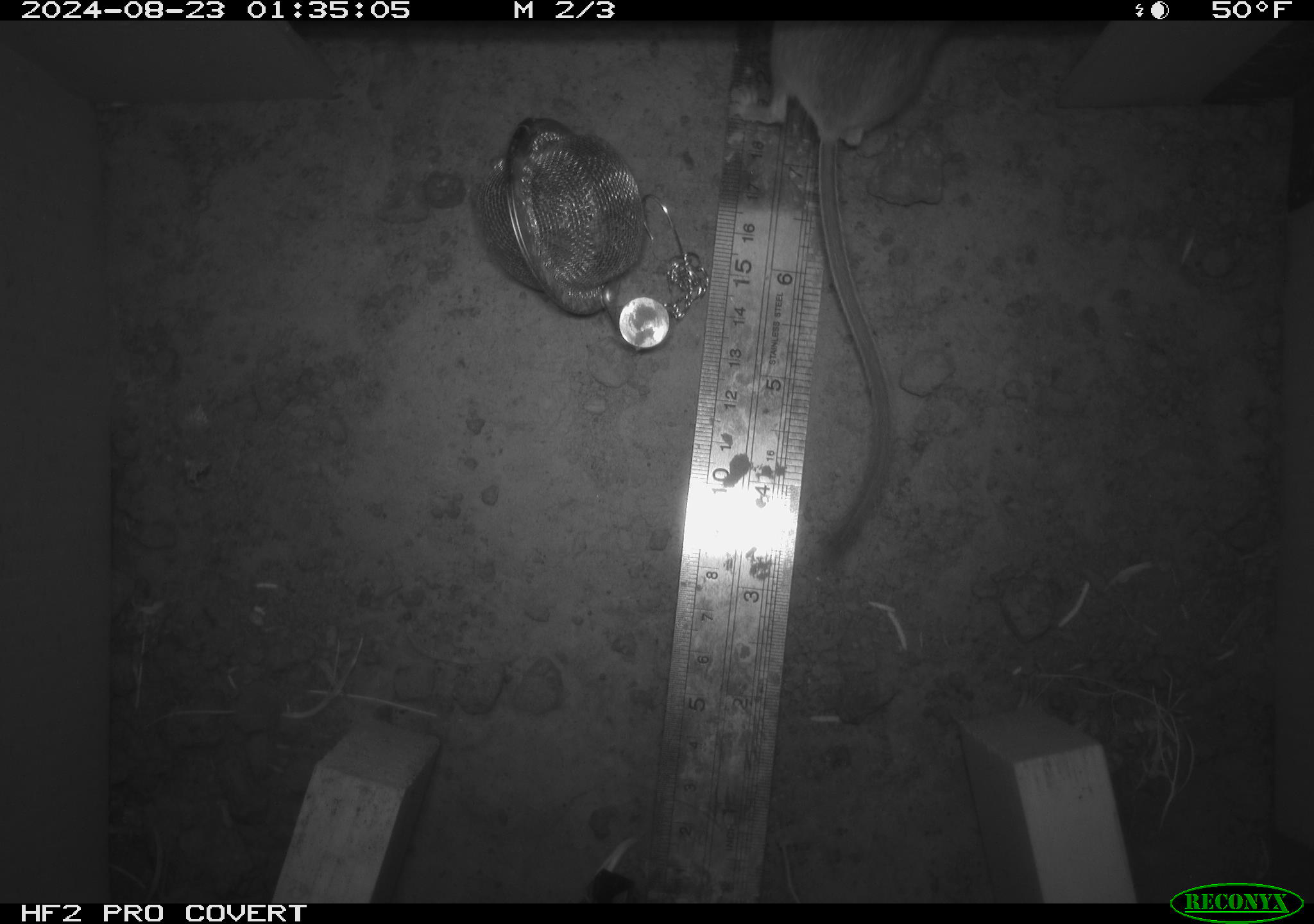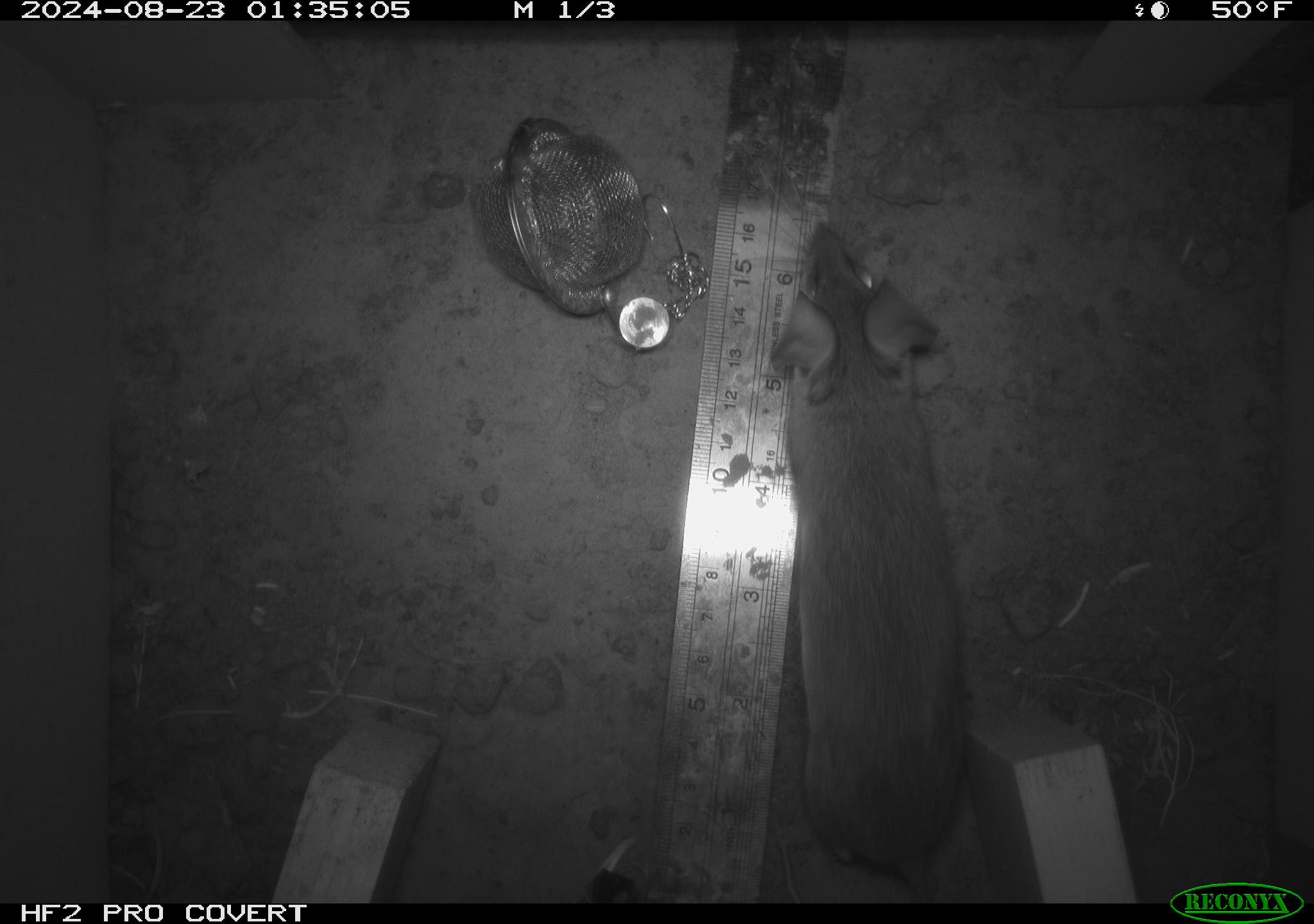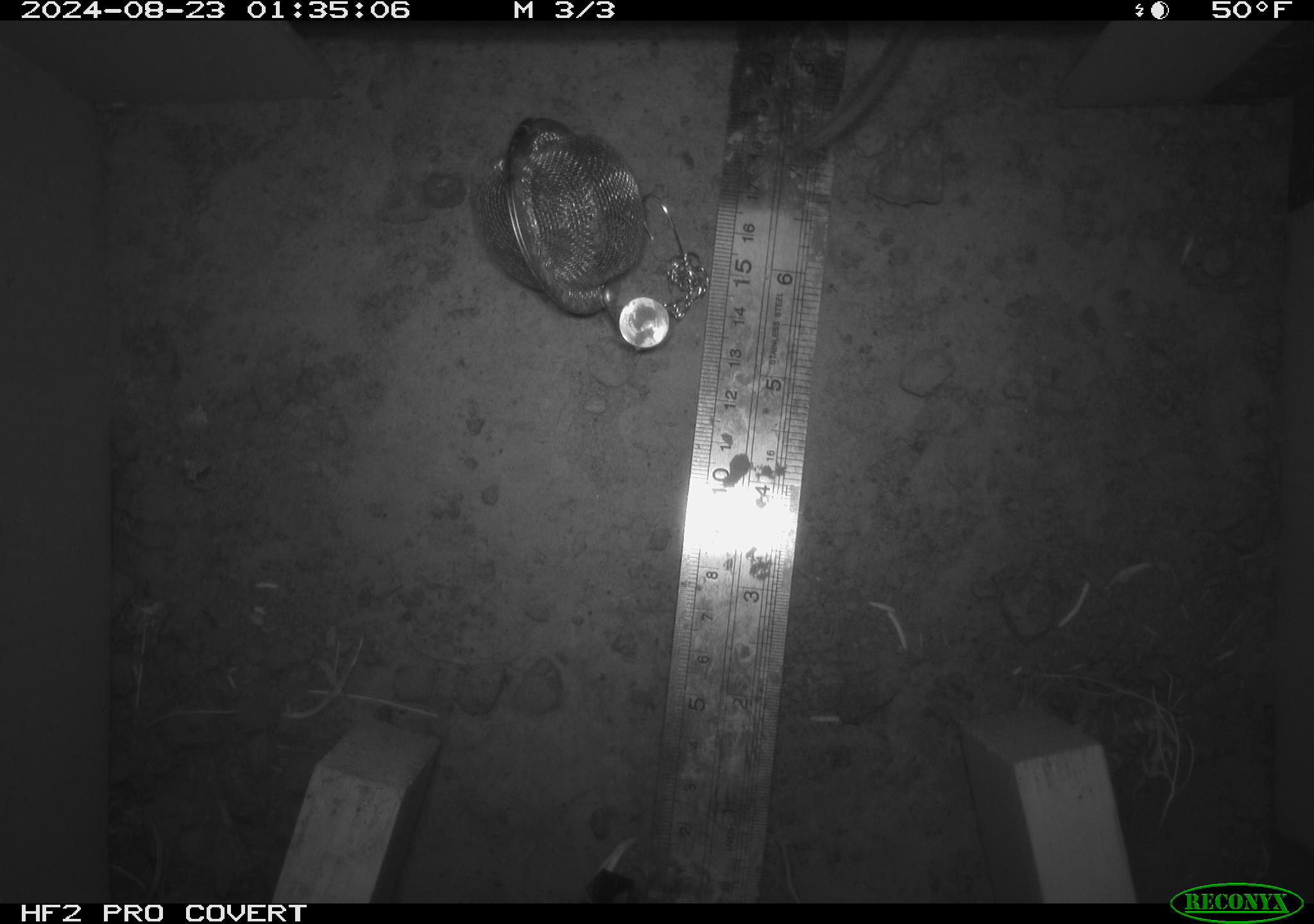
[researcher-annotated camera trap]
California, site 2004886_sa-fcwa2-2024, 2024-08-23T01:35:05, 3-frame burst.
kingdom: Animalia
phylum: Chordata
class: Mammalia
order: Rodentia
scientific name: Rodentia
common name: mouse species